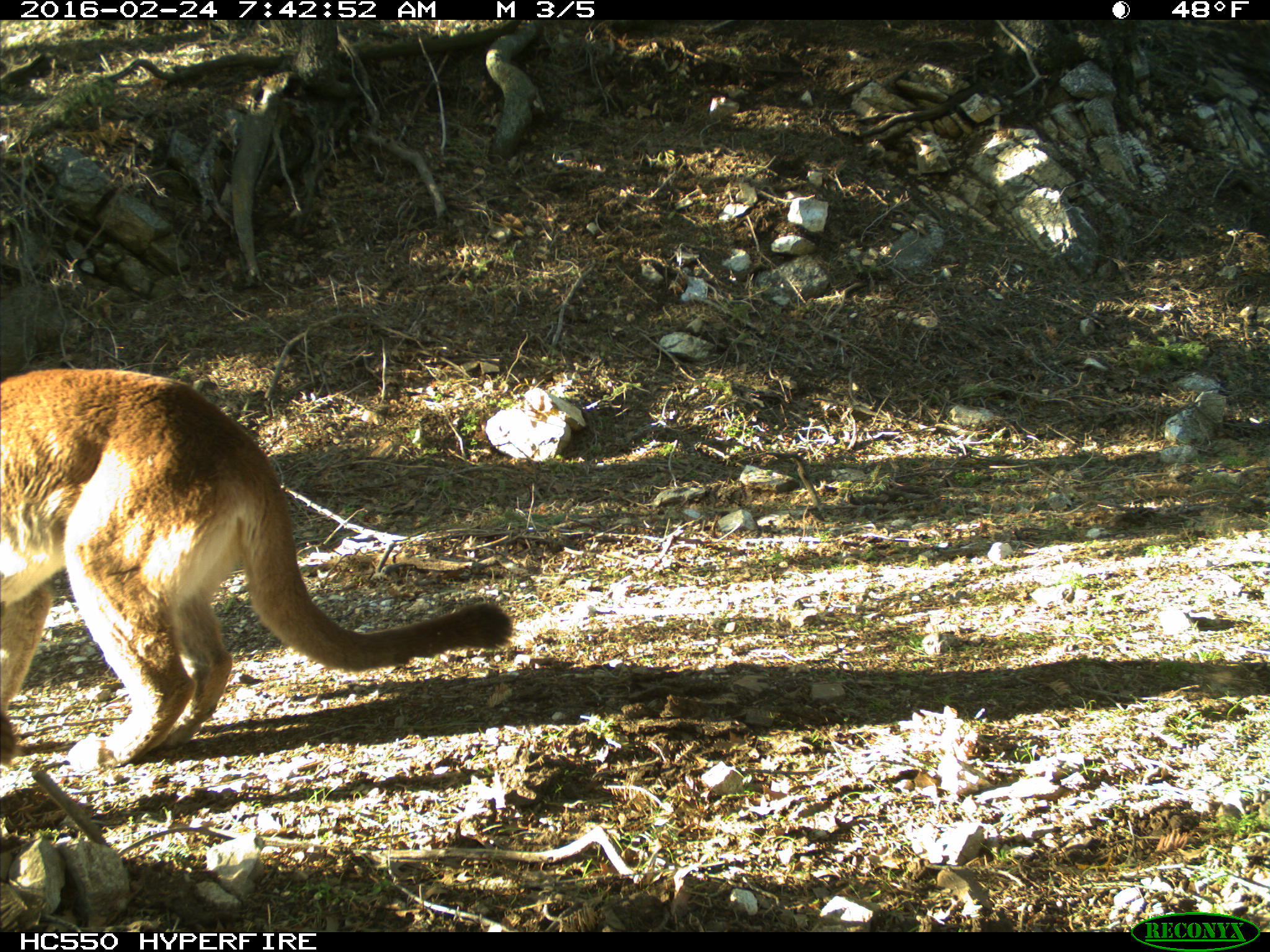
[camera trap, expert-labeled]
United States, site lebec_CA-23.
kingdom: Animalia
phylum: Chordata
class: Mammalia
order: Carnivora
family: Felidae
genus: Puma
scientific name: Puma concolor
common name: mountain lion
Puma concolor (mountain lion).